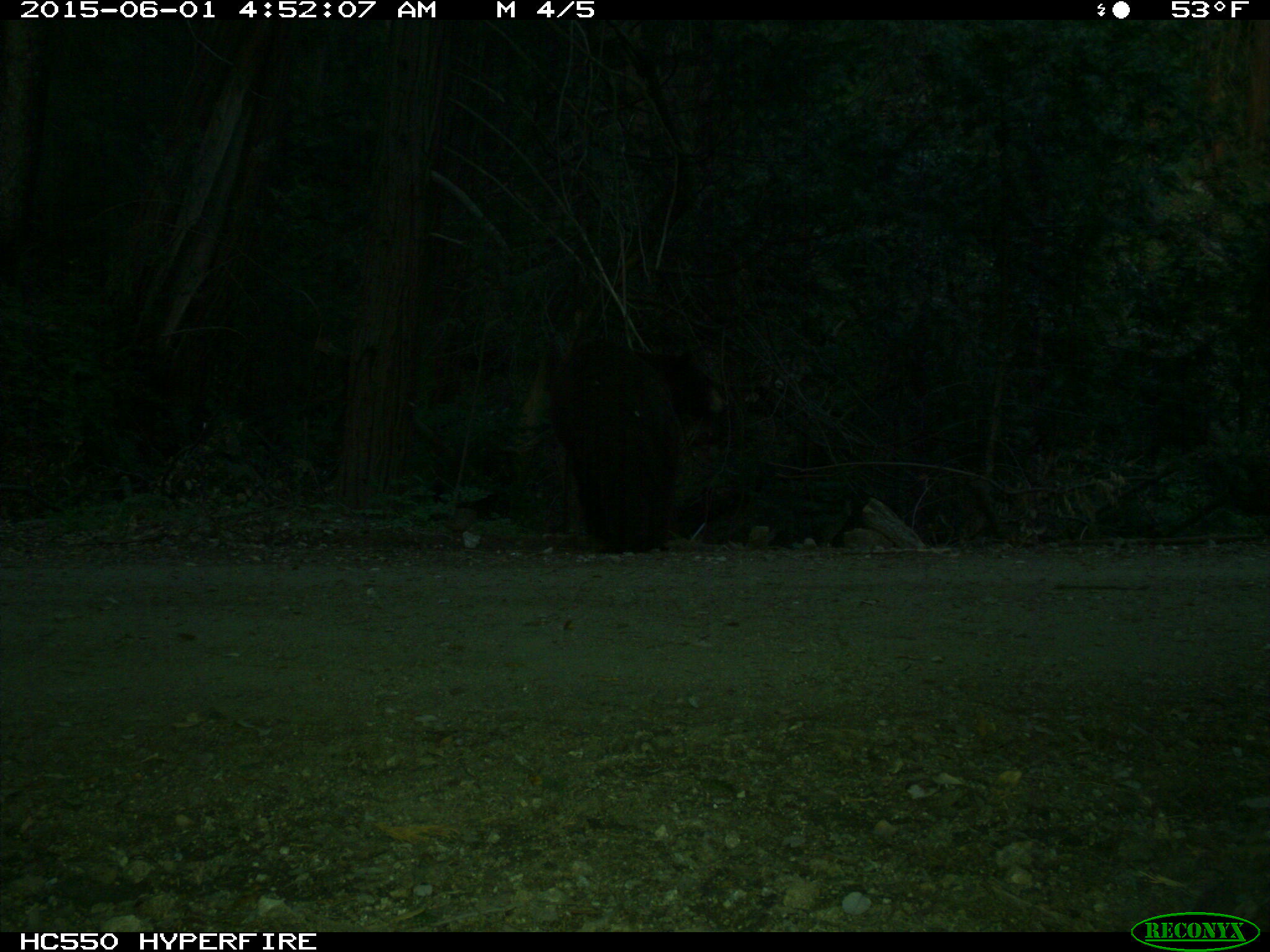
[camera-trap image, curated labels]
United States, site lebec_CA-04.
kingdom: Animalia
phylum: Chordata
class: Mammalia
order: Carnivora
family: Ursidae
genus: Ursus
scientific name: Ursus americanus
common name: american black bear